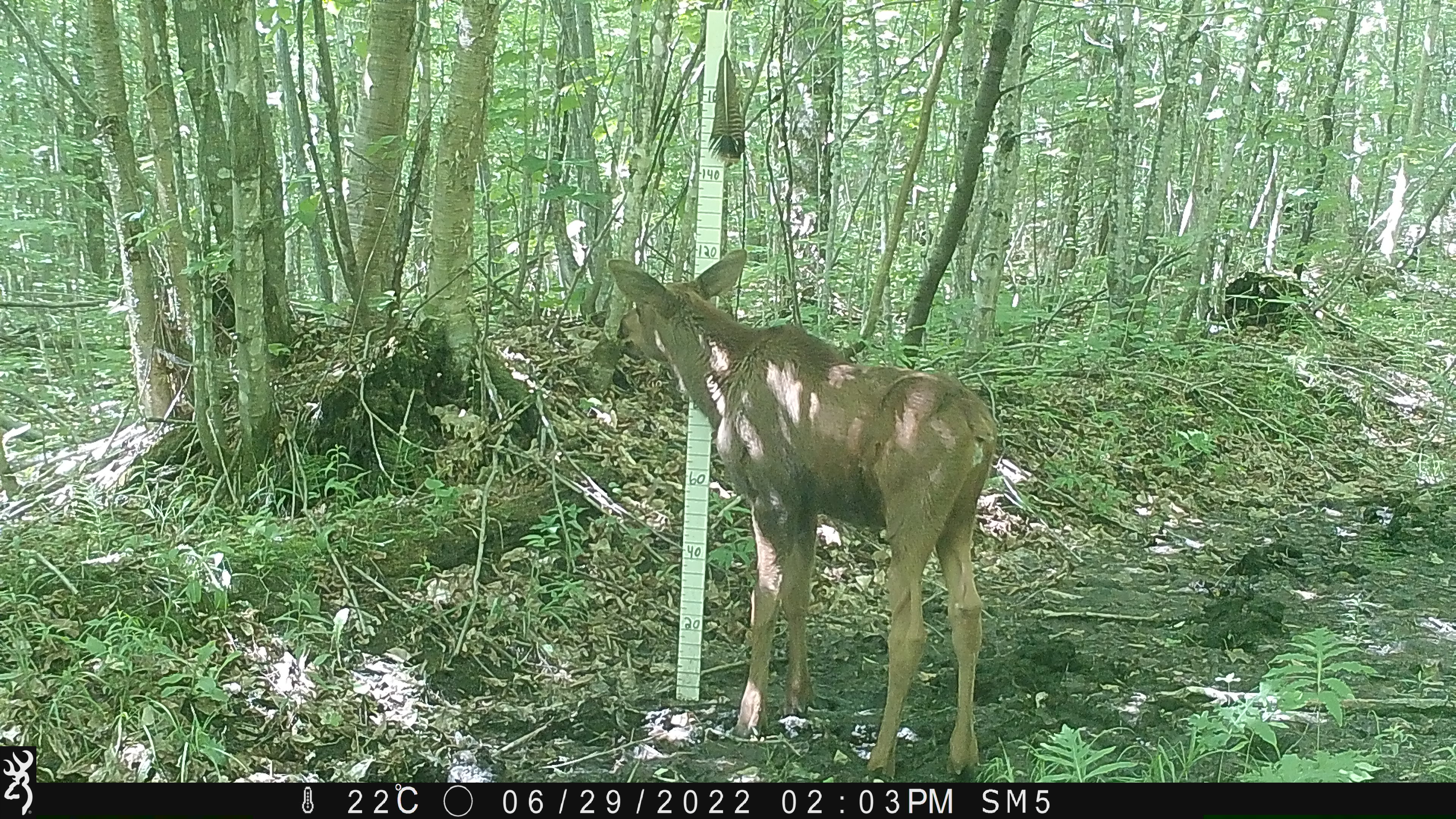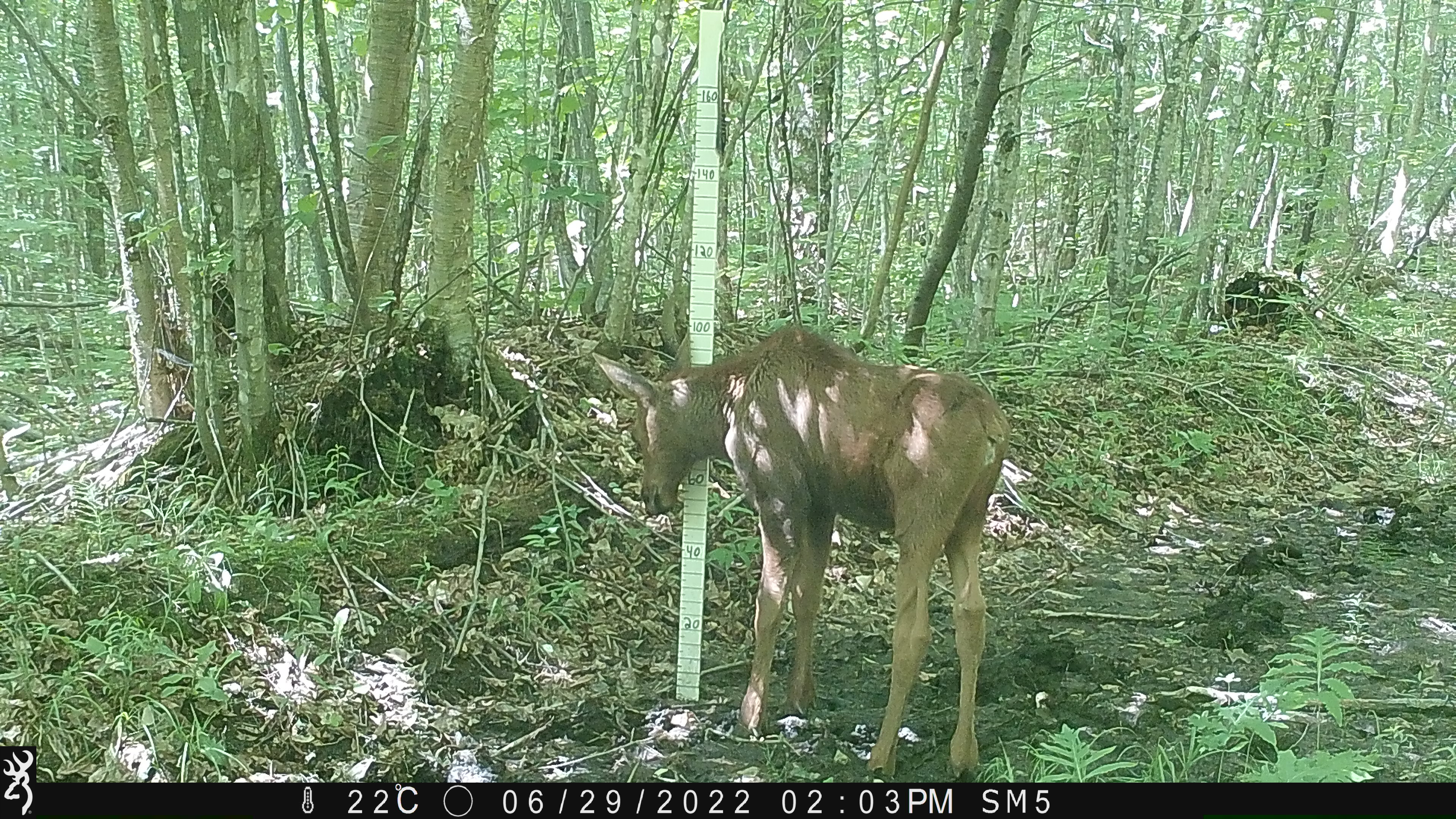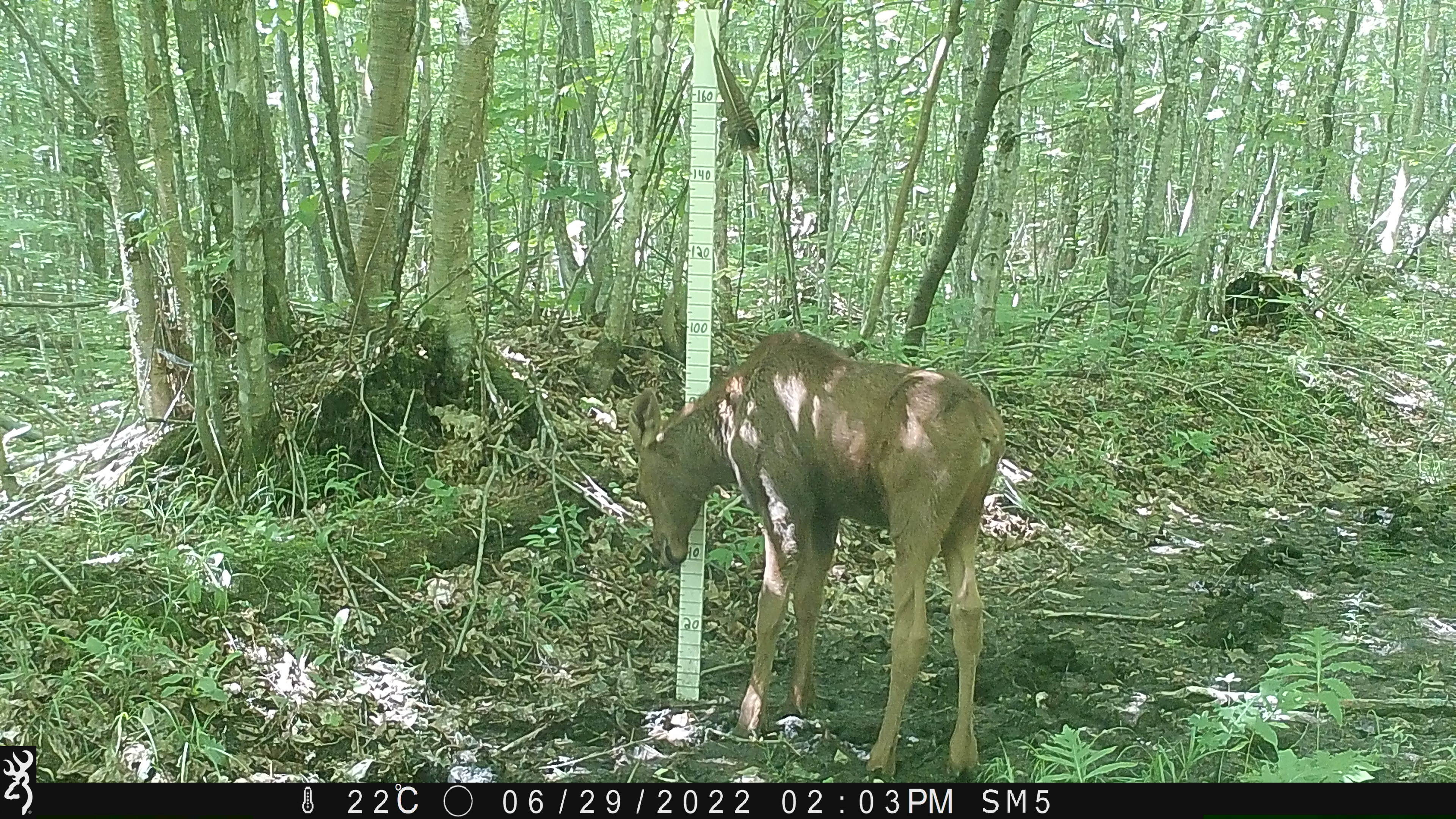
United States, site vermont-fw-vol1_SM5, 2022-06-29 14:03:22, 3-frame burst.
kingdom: Animalia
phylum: Chordata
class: Mammalia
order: Artiodactyla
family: Cervidae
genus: Alces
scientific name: Alces alces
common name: moose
Moose (Alces alces).